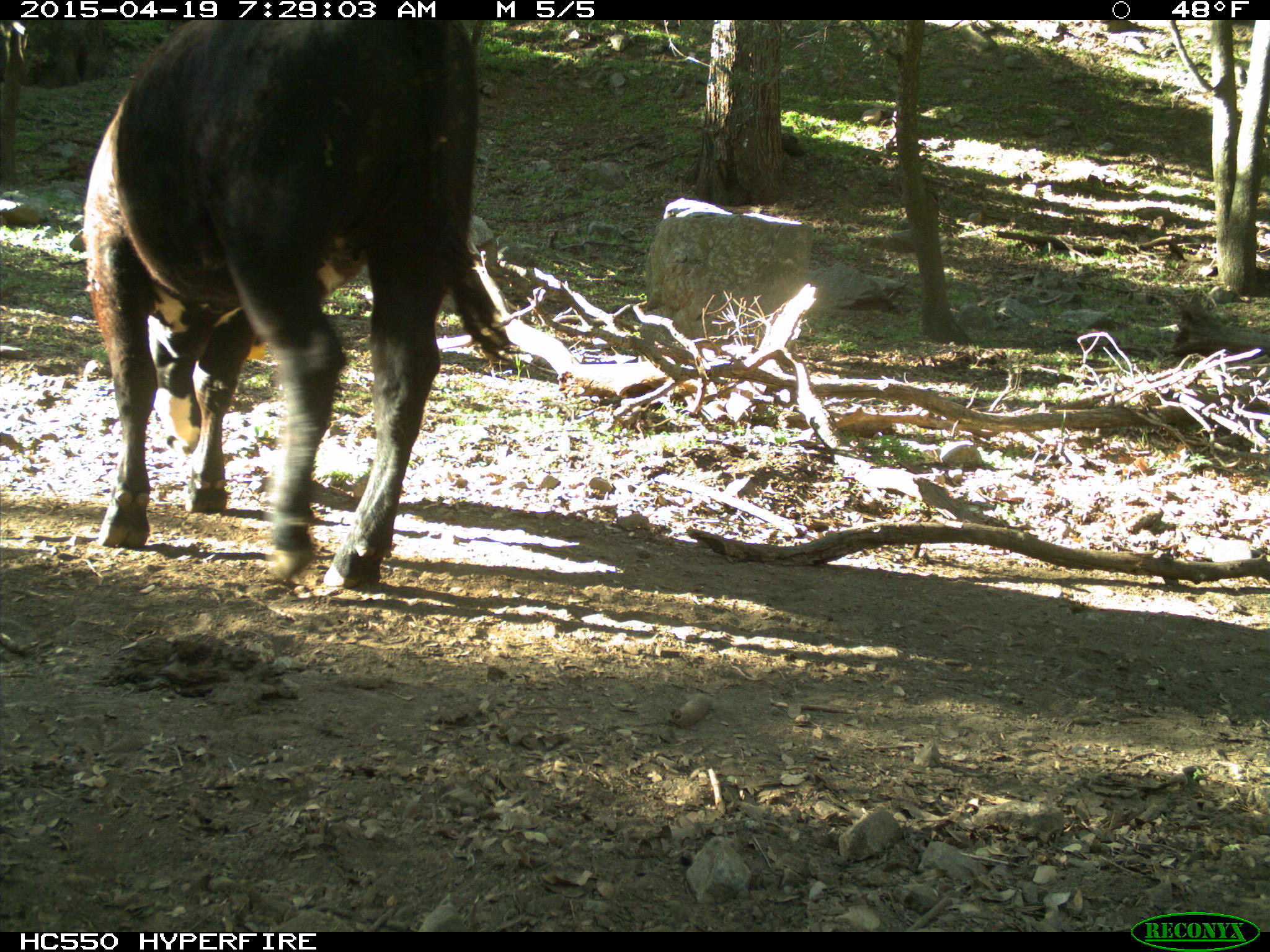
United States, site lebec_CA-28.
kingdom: Animalia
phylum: Chordata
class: Mammalia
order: Artiodactyla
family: Bovidae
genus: Bos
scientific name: Bos taurus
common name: domestic cow